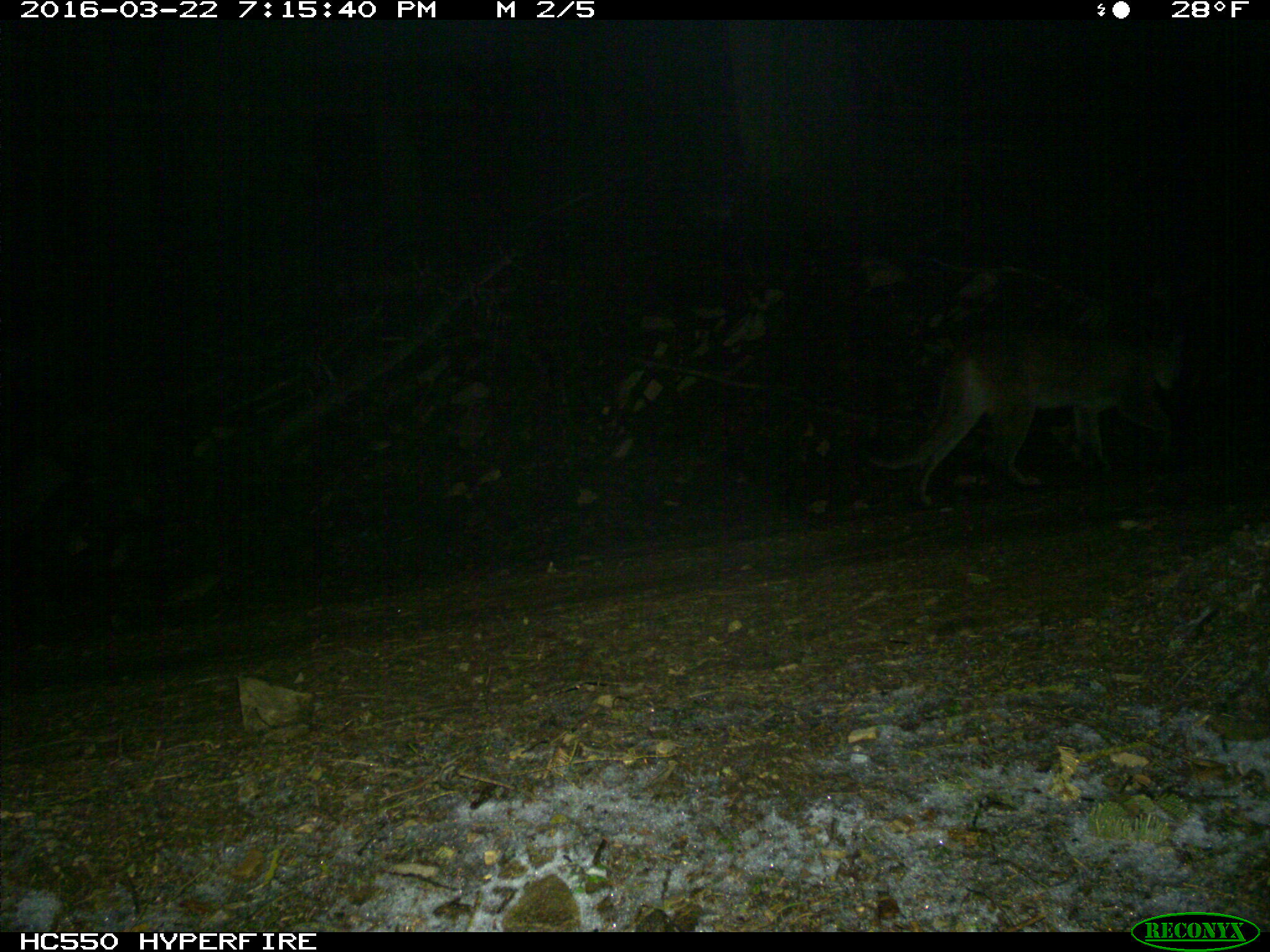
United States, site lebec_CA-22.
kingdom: Animalia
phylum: Chordata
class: Mammalia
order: Carnivora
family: Felidae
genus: Puma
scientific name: Puma concolor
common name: mountain lion